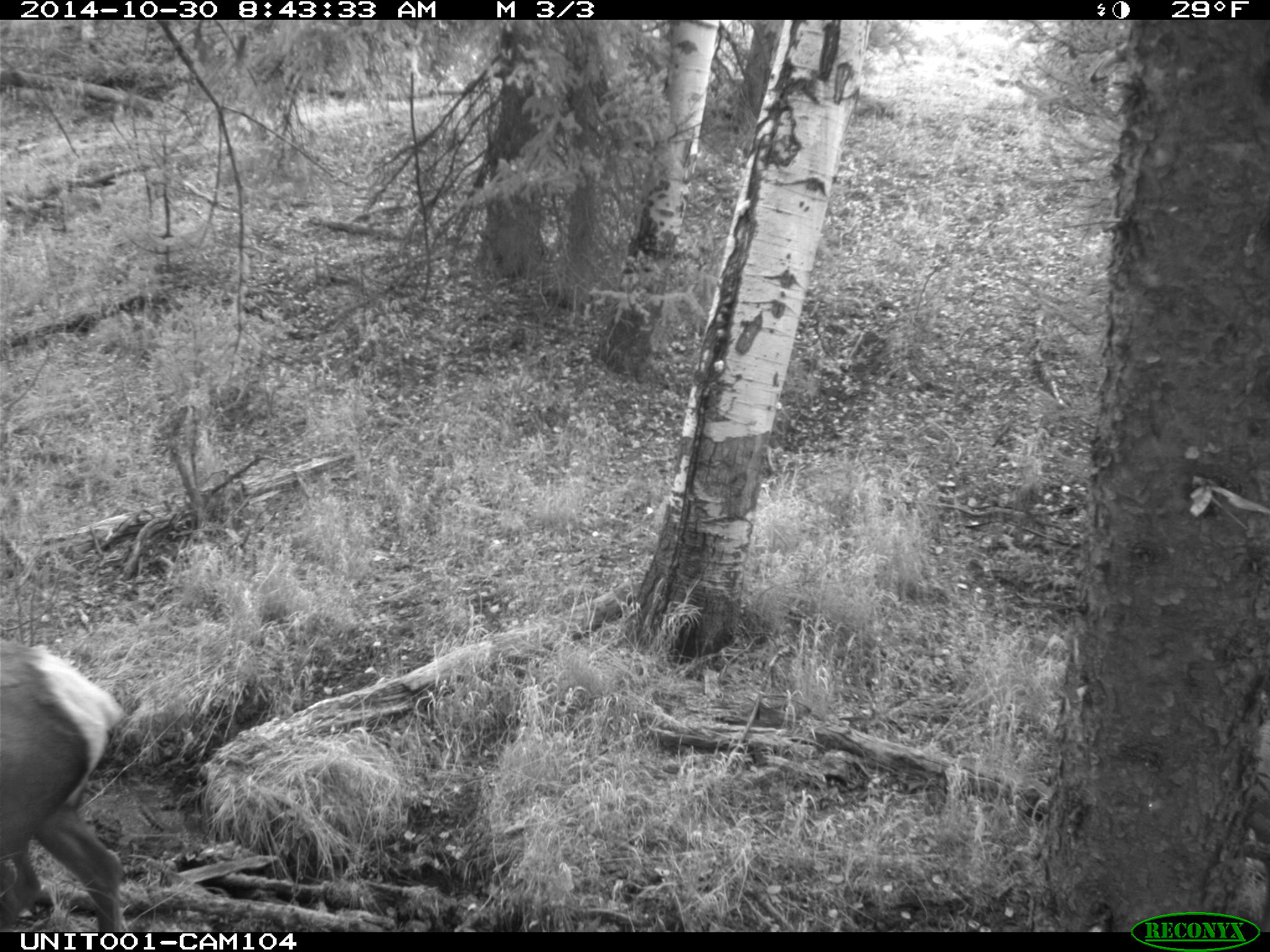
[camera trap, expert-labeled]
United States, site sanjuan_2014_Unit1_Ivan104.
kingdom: Animalia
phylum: Chordata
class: Mammalia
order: Artiodactyla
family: Cervidae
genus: Cervus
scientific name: Cervus elaphus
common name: red deer